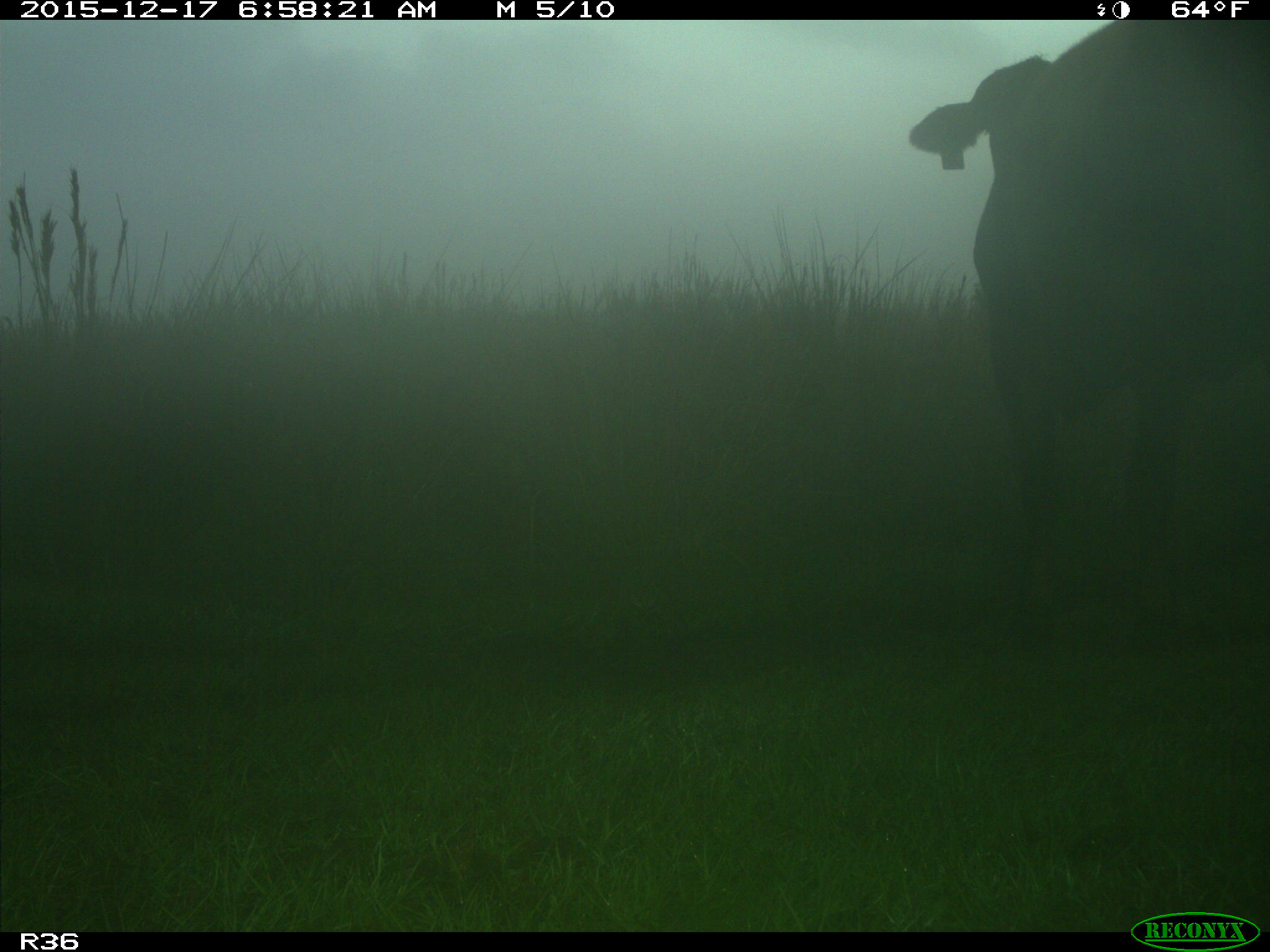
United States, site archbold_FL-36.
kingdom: Animalia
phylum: Chordata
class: Mammalia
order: Artiodactyla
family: Bovidae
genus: Bos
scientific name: Bos taurus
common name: domestic cow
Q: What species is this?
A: Bos taurus (domestic cow).